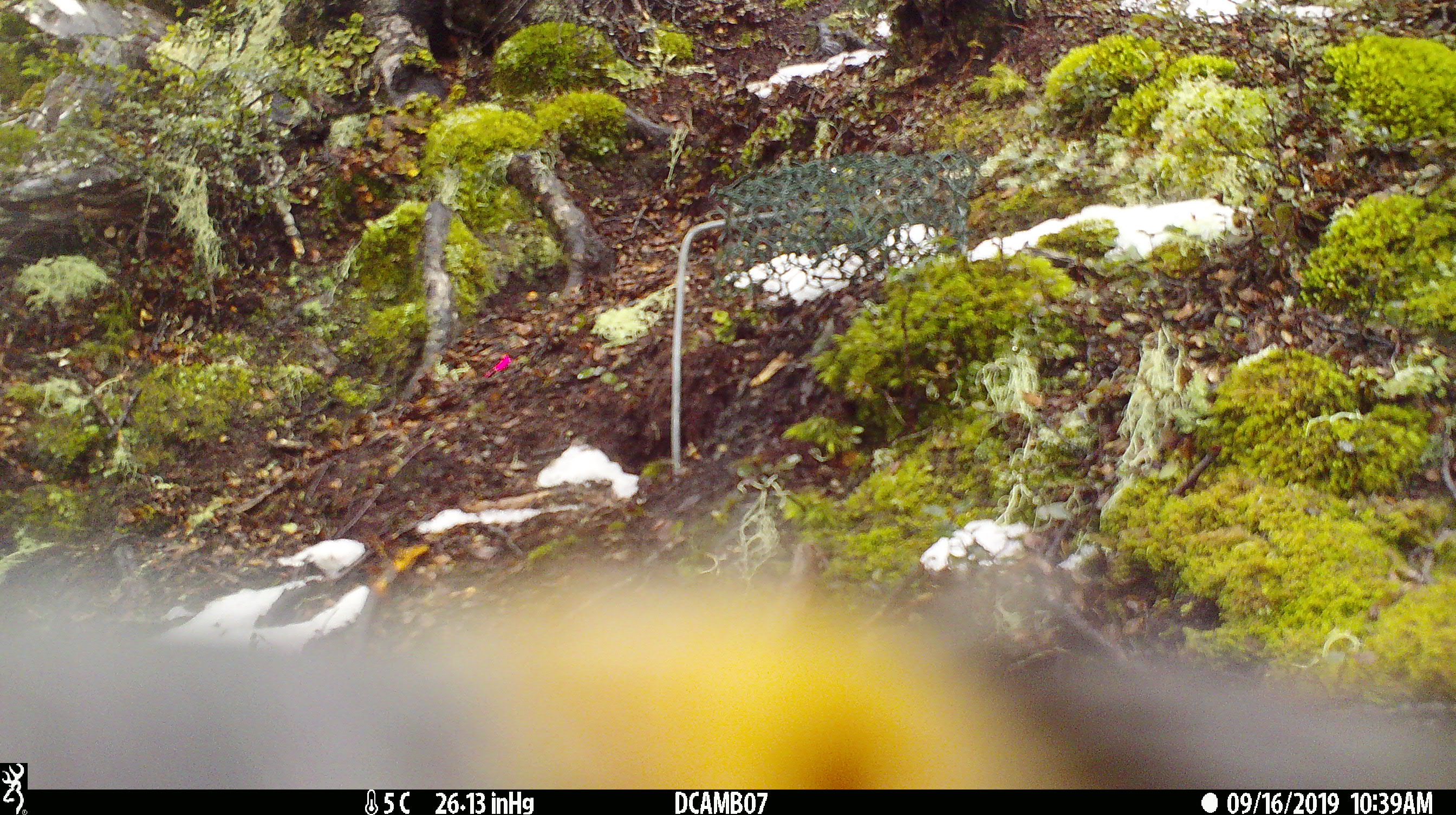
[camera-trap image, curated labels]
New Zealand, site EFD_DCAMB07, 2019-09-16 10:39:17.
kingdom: Animalia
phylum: Chordata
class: Aves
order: Psittaciformes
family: Strigopidae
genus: Nestor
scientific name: Nestor notabilis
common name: kea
Kea (Nestor notabilis).